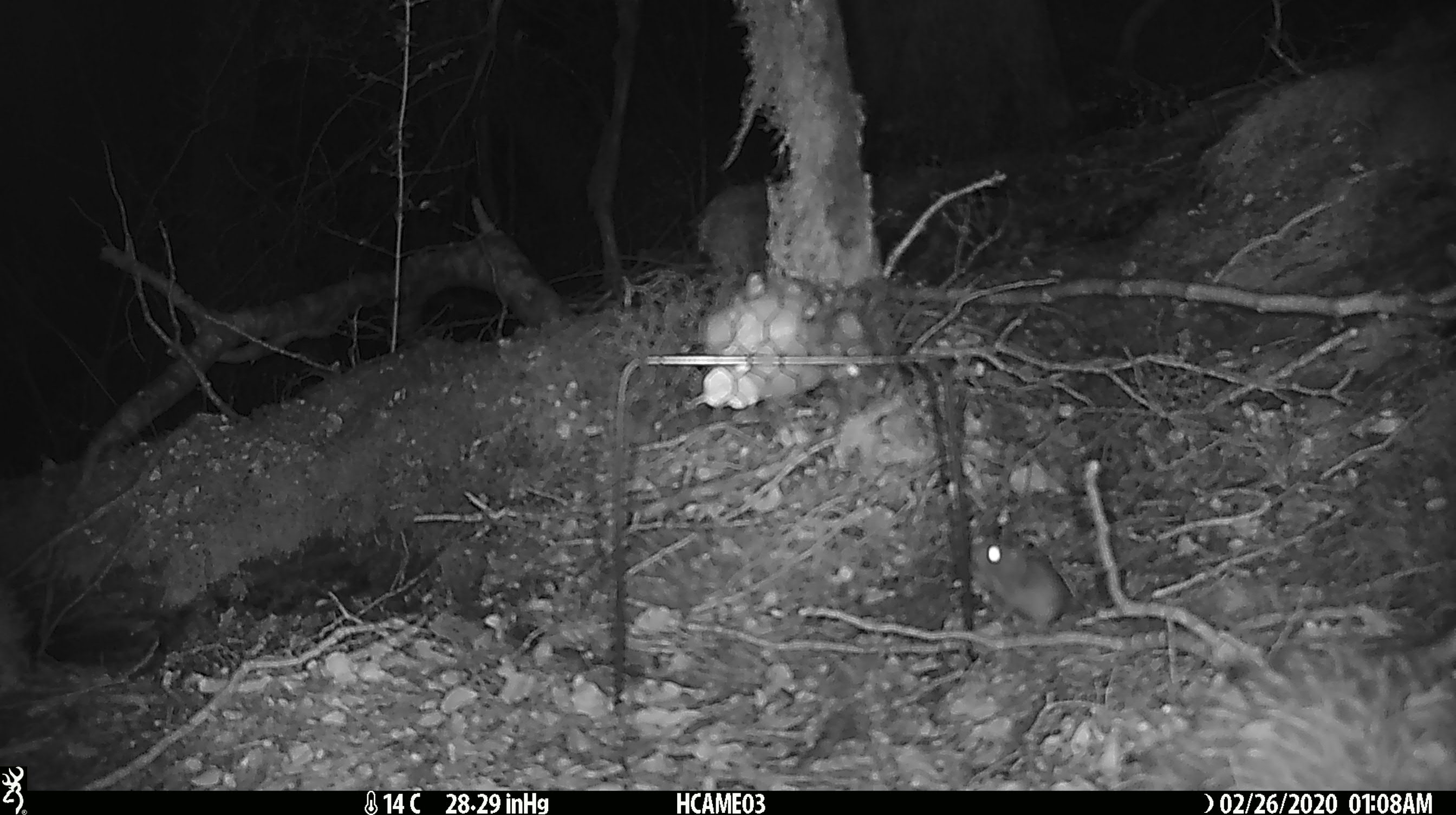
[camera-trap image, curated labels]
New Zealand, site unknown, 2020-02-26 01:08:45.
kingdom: Animalia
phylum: Chordata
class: Mammalia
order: Rodentia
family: Muridae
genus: Mus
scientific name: Mus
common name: mouse